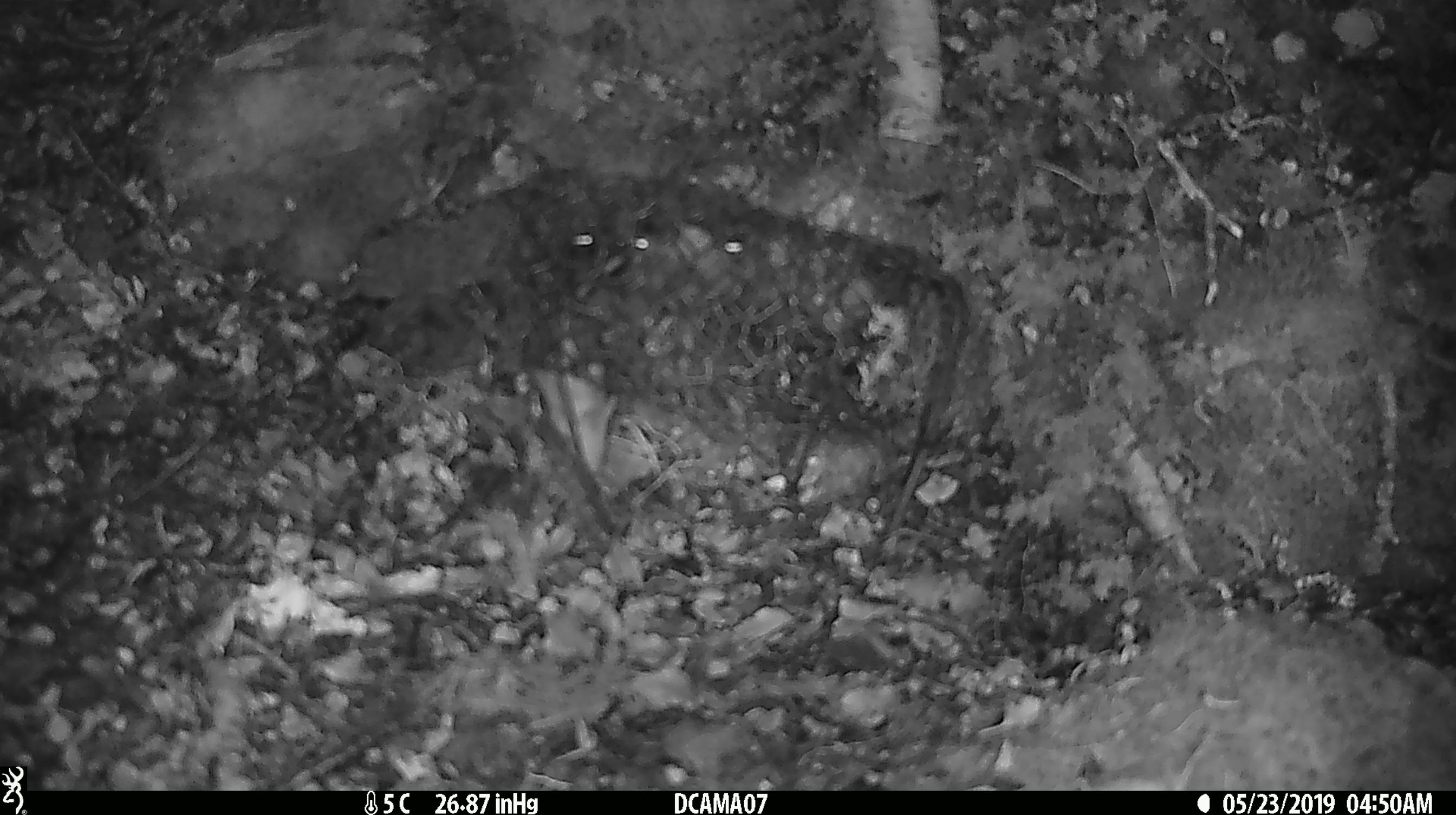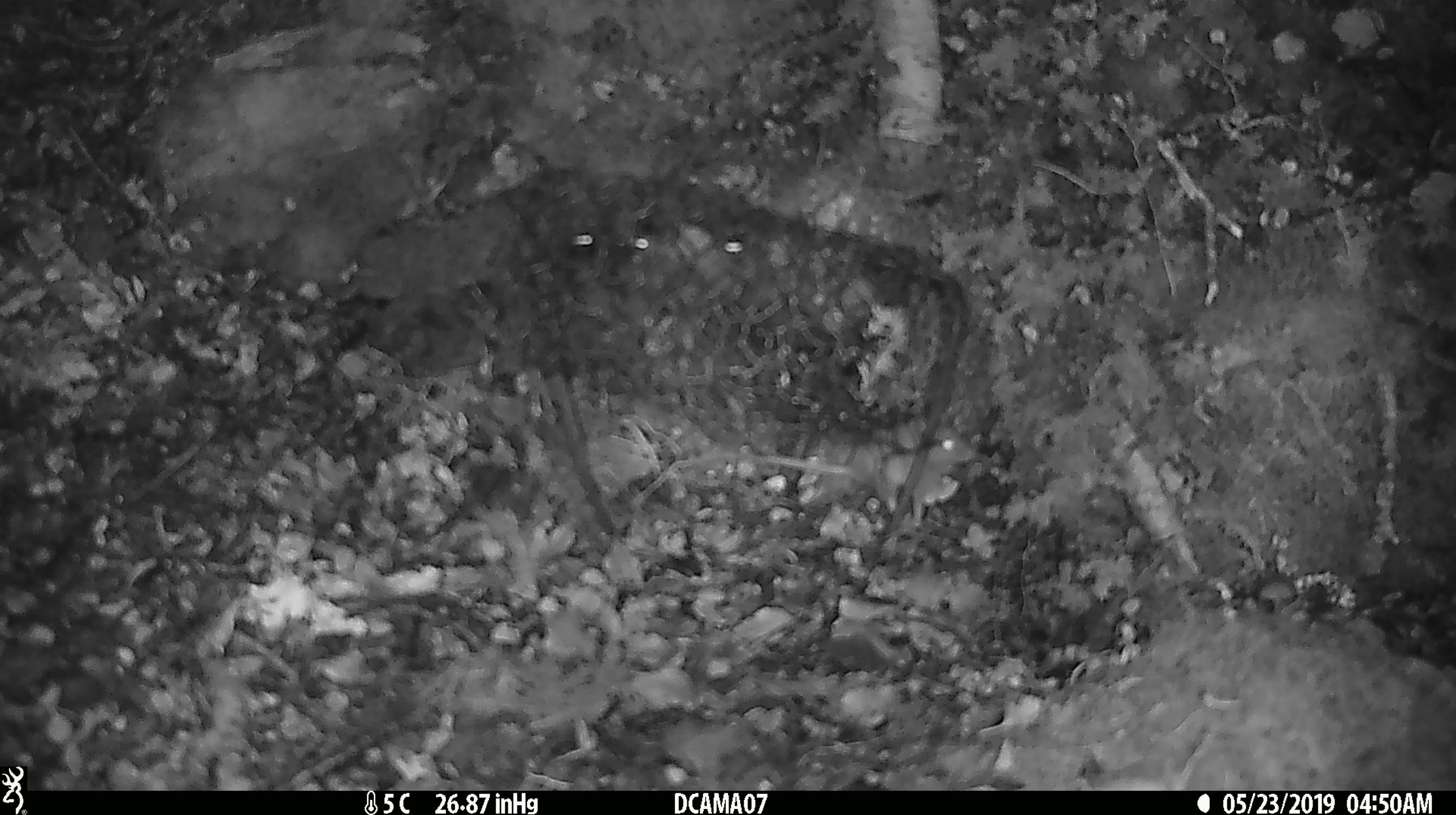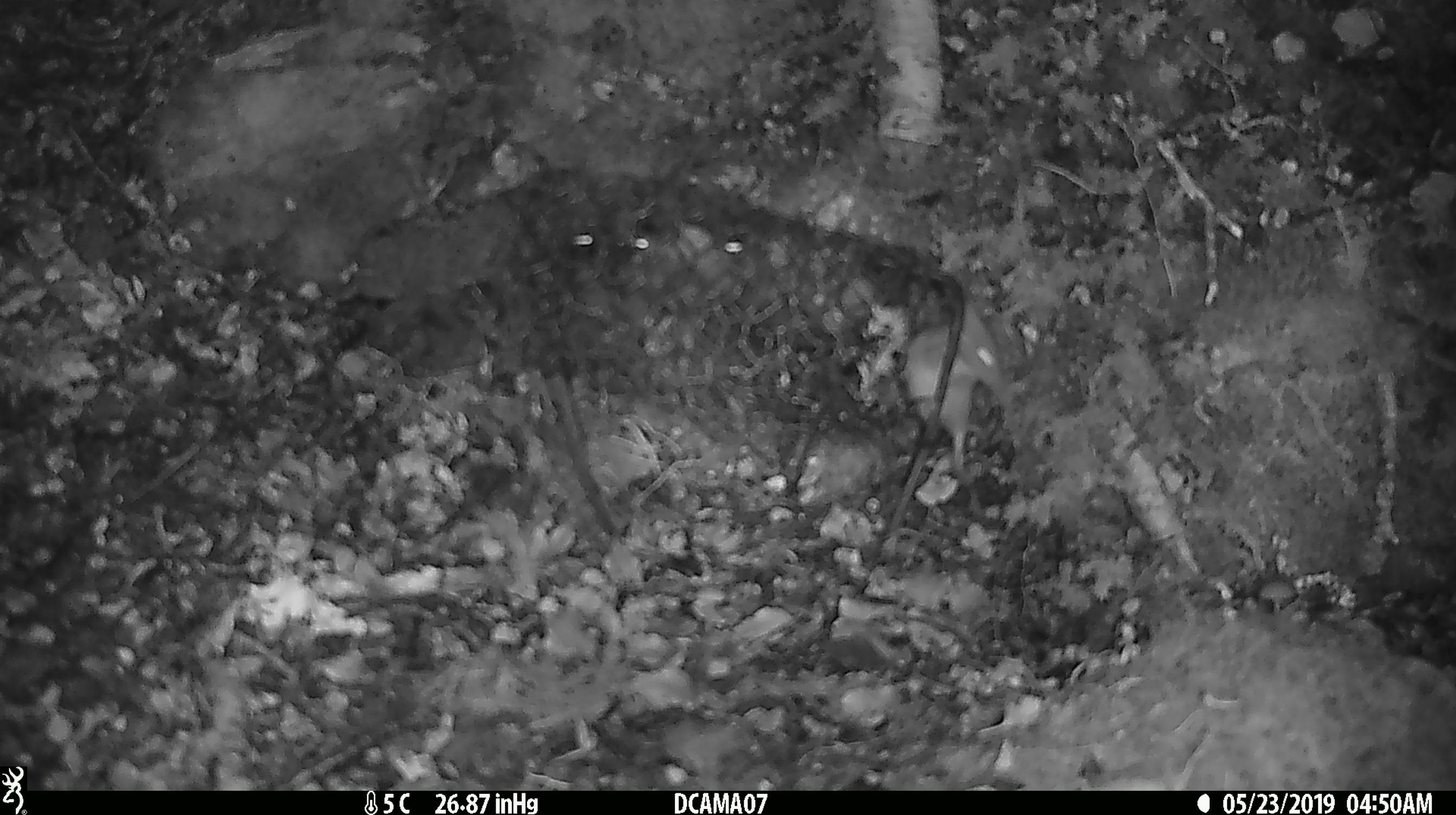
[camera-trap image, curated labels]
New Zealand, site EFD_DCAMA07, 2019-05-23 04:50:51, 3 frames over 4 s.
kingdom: Animalia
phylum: Chordata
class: Mammalia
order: Rodentia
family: Muridae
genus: Mus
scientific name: Mus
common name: mouse